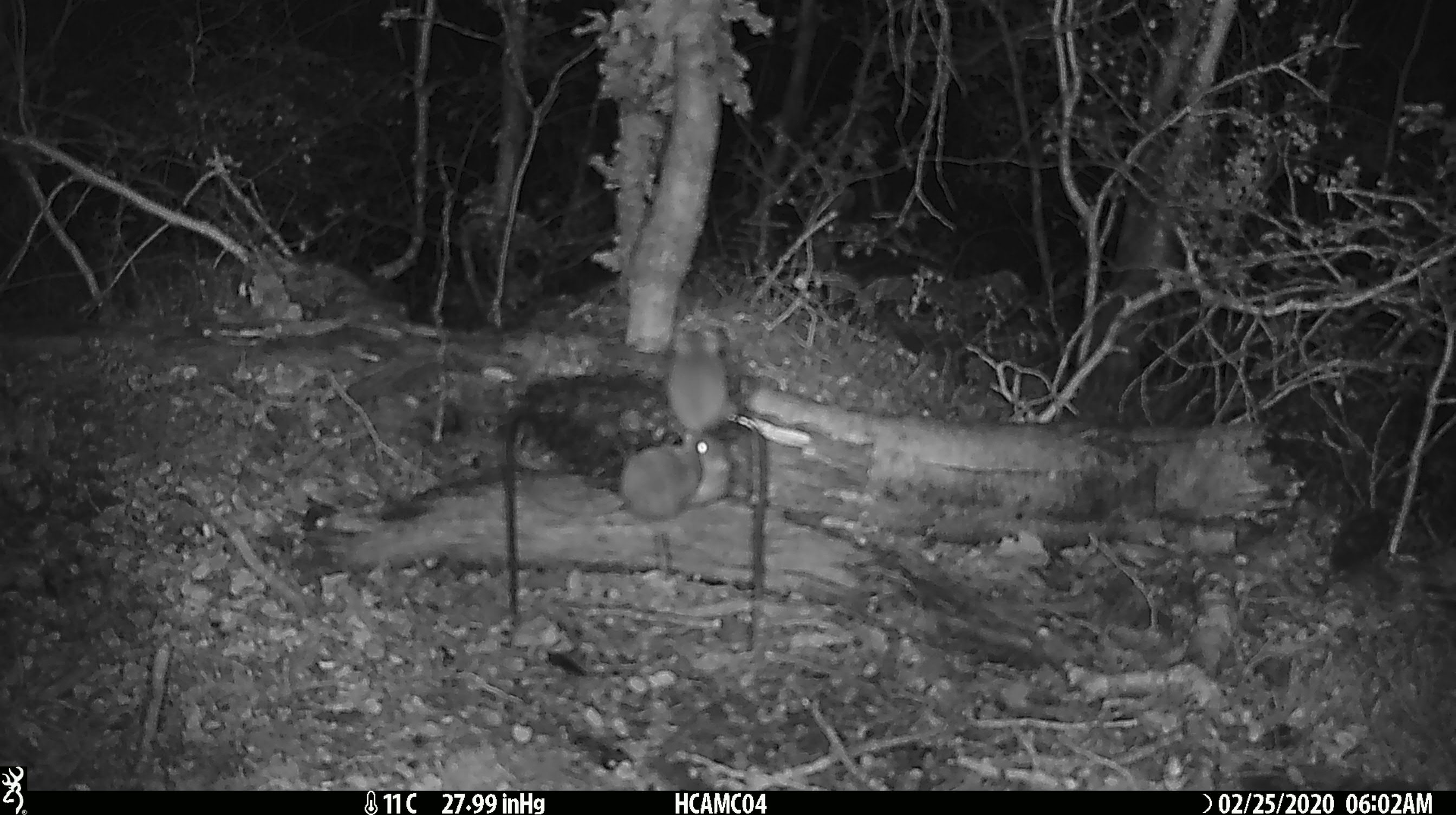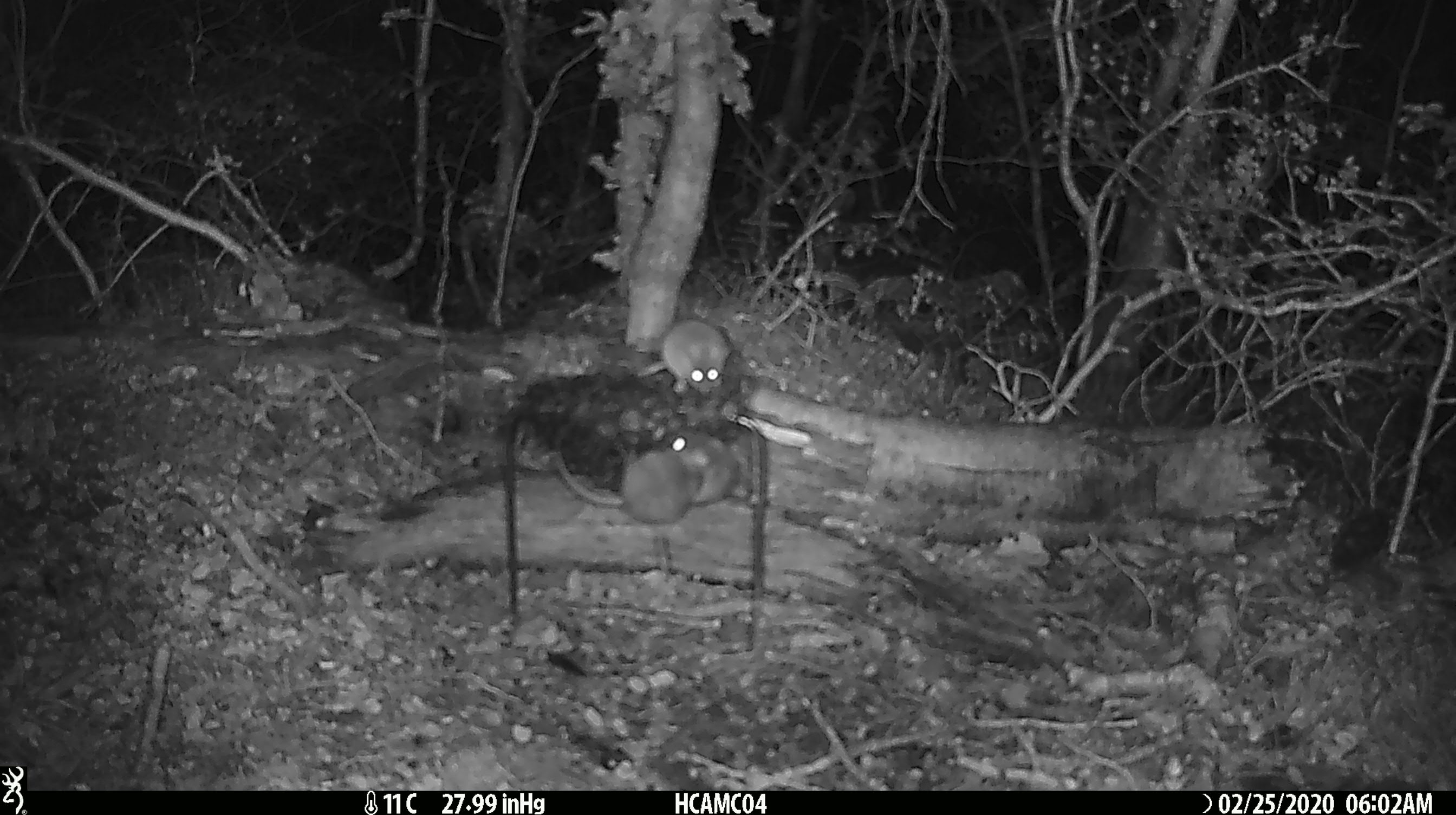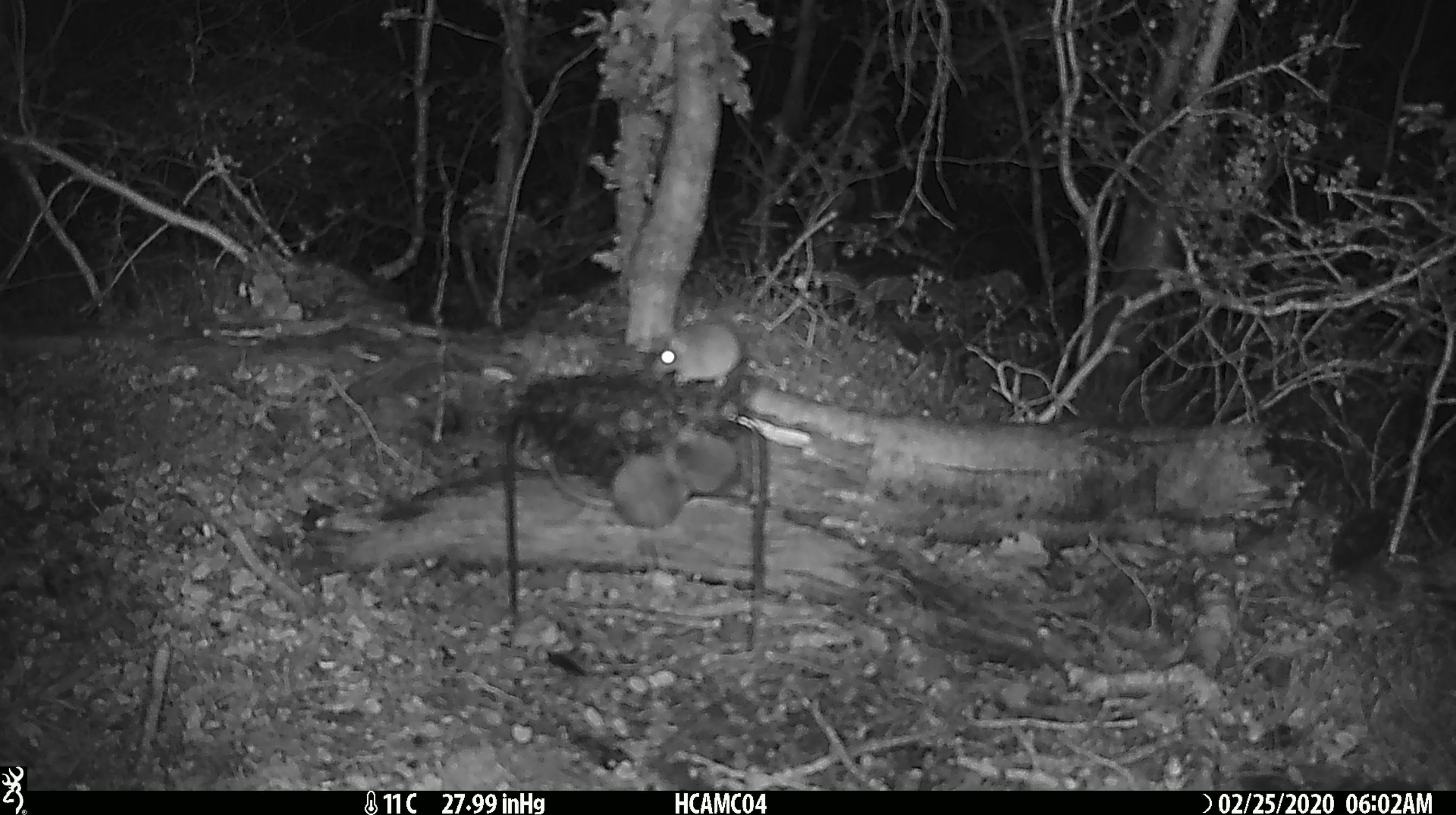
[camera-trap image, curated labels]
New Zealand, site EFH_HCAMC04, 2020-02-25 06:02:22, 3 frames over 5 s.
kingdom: Animalia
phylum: Chordata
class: Mammalia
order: Rodentia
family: Muridae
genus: Mus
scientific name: Mus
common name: mouse